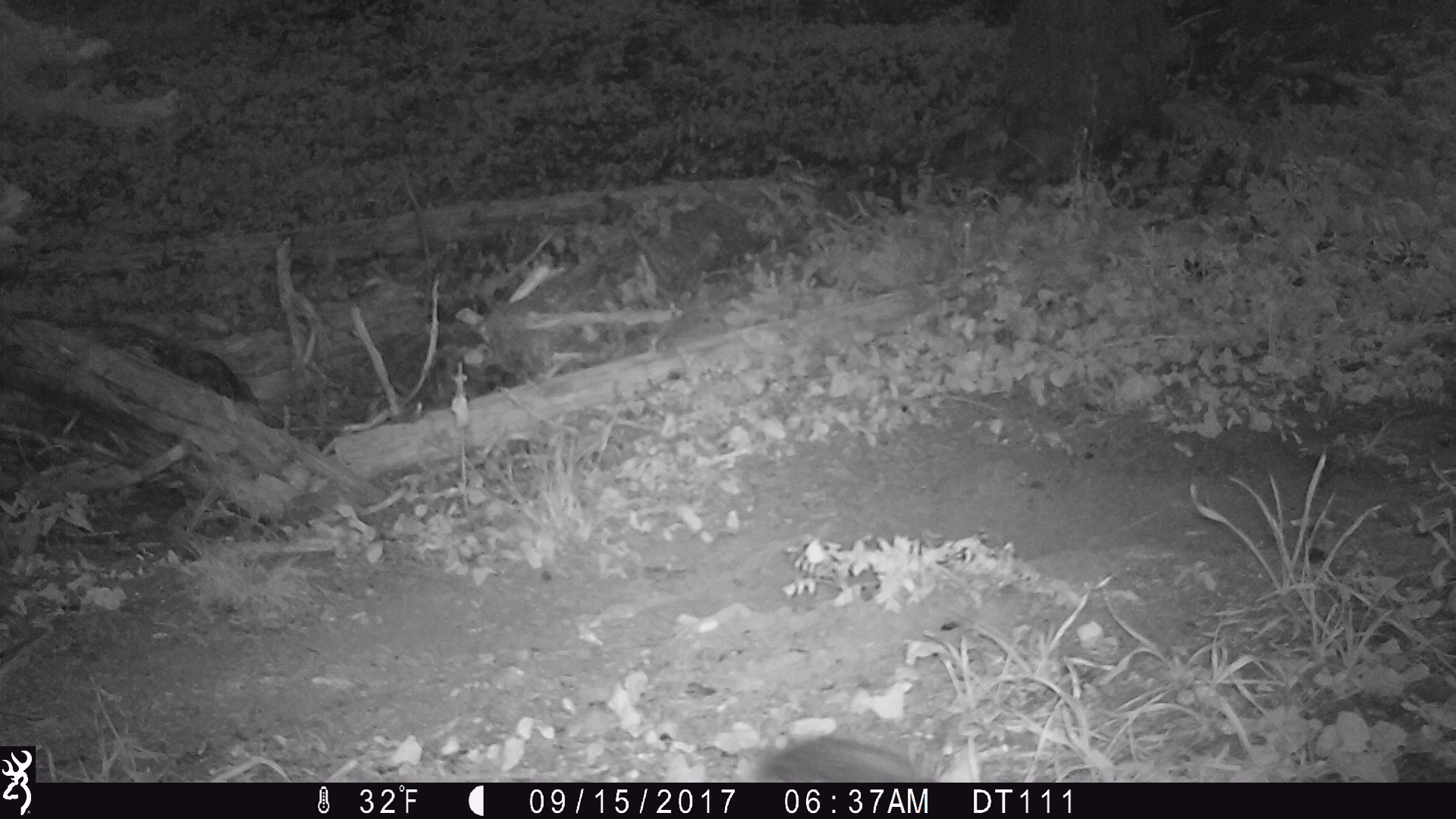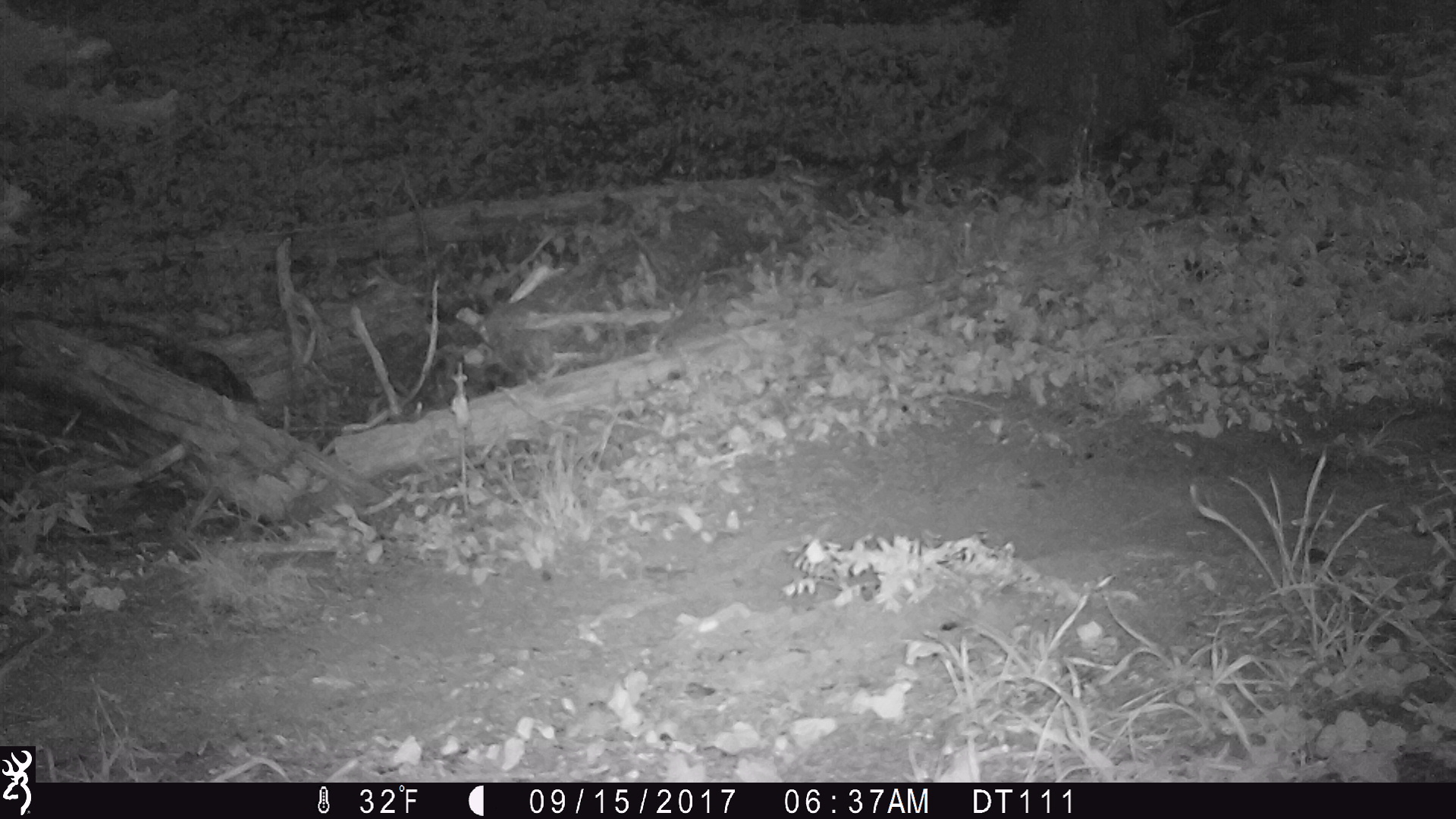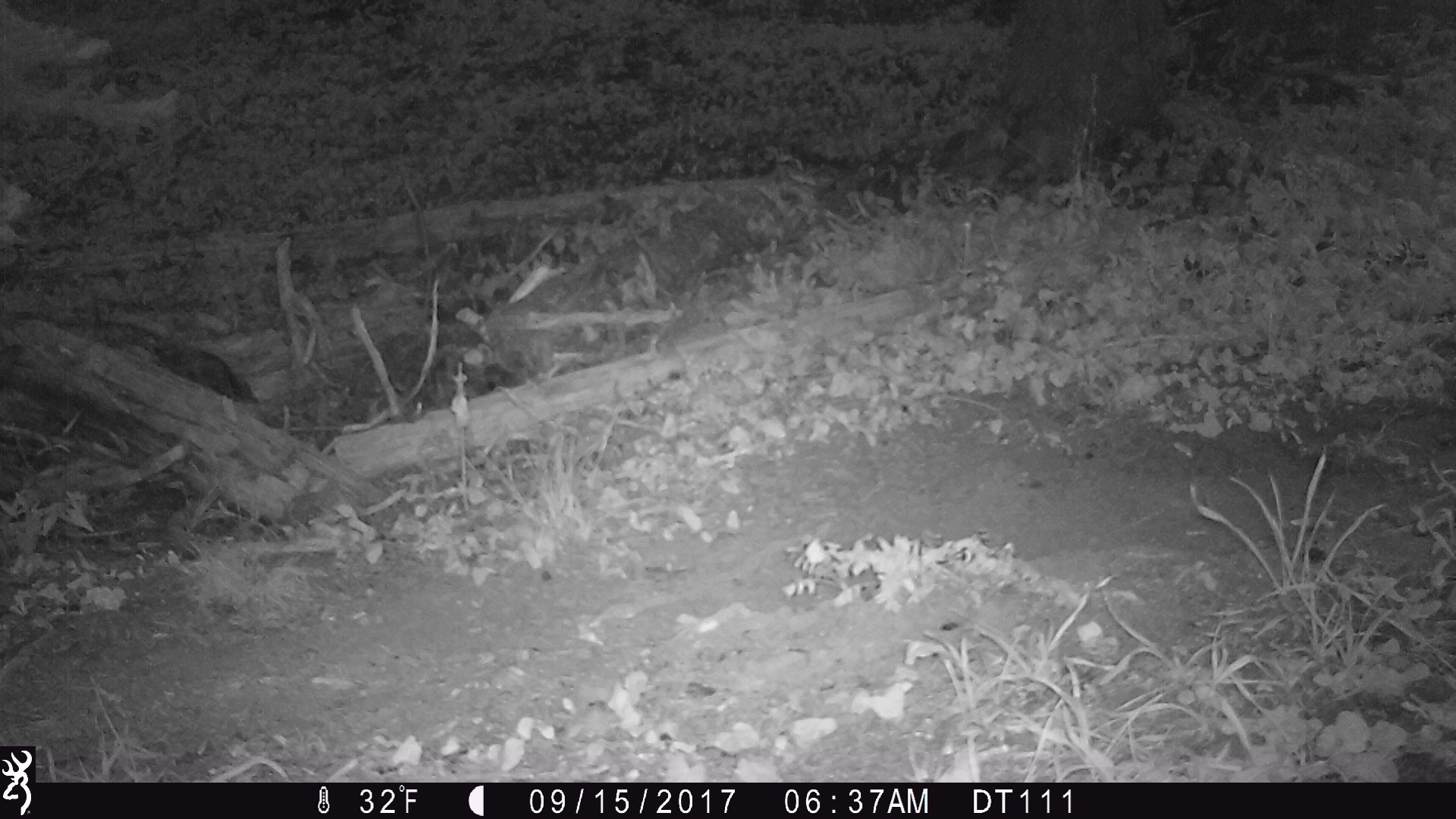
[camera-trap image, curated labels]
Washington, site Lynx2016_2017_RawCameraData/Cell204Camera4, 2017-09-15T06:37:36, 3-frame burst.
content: unidentified animal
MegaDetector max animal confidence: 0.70